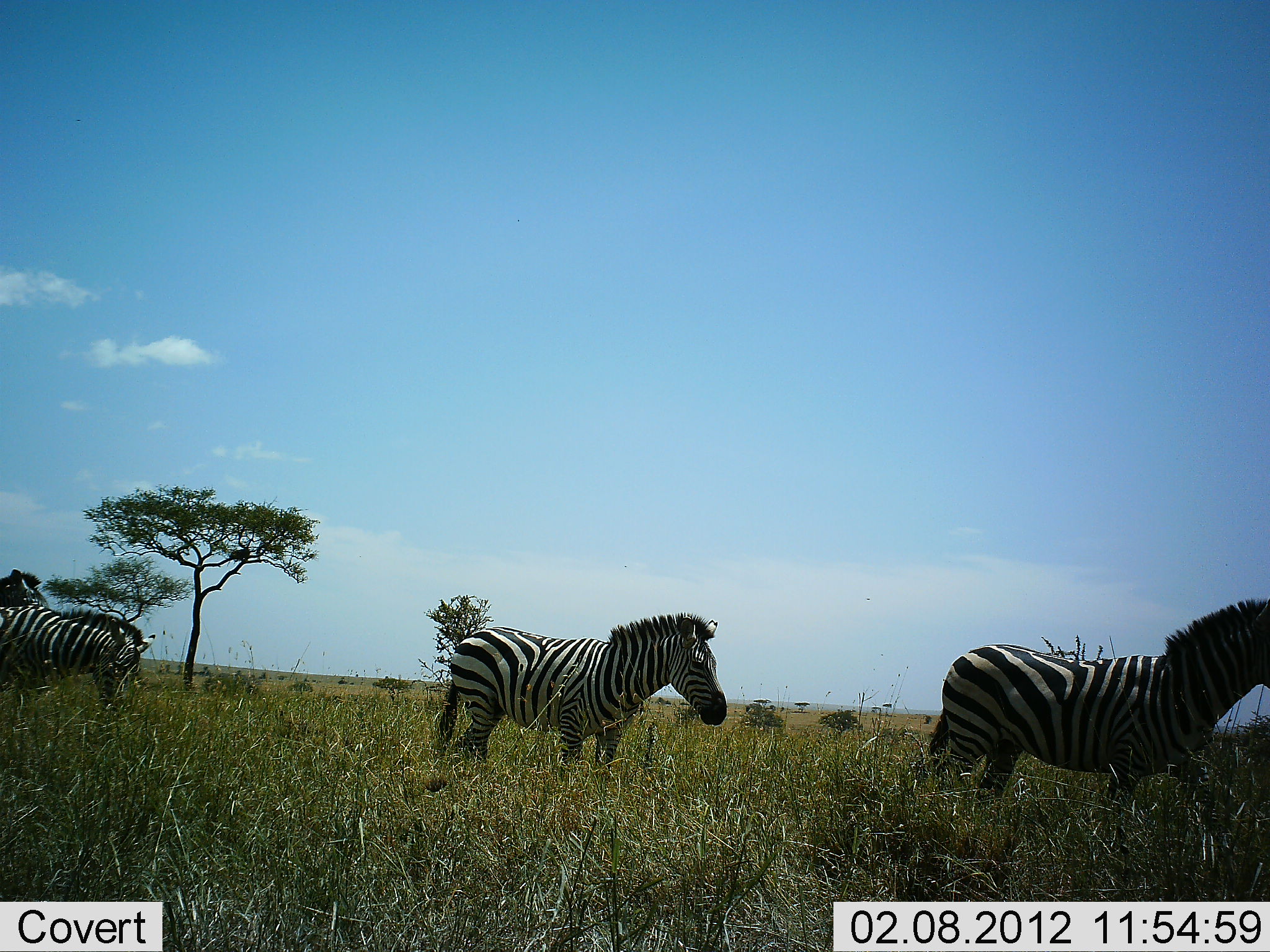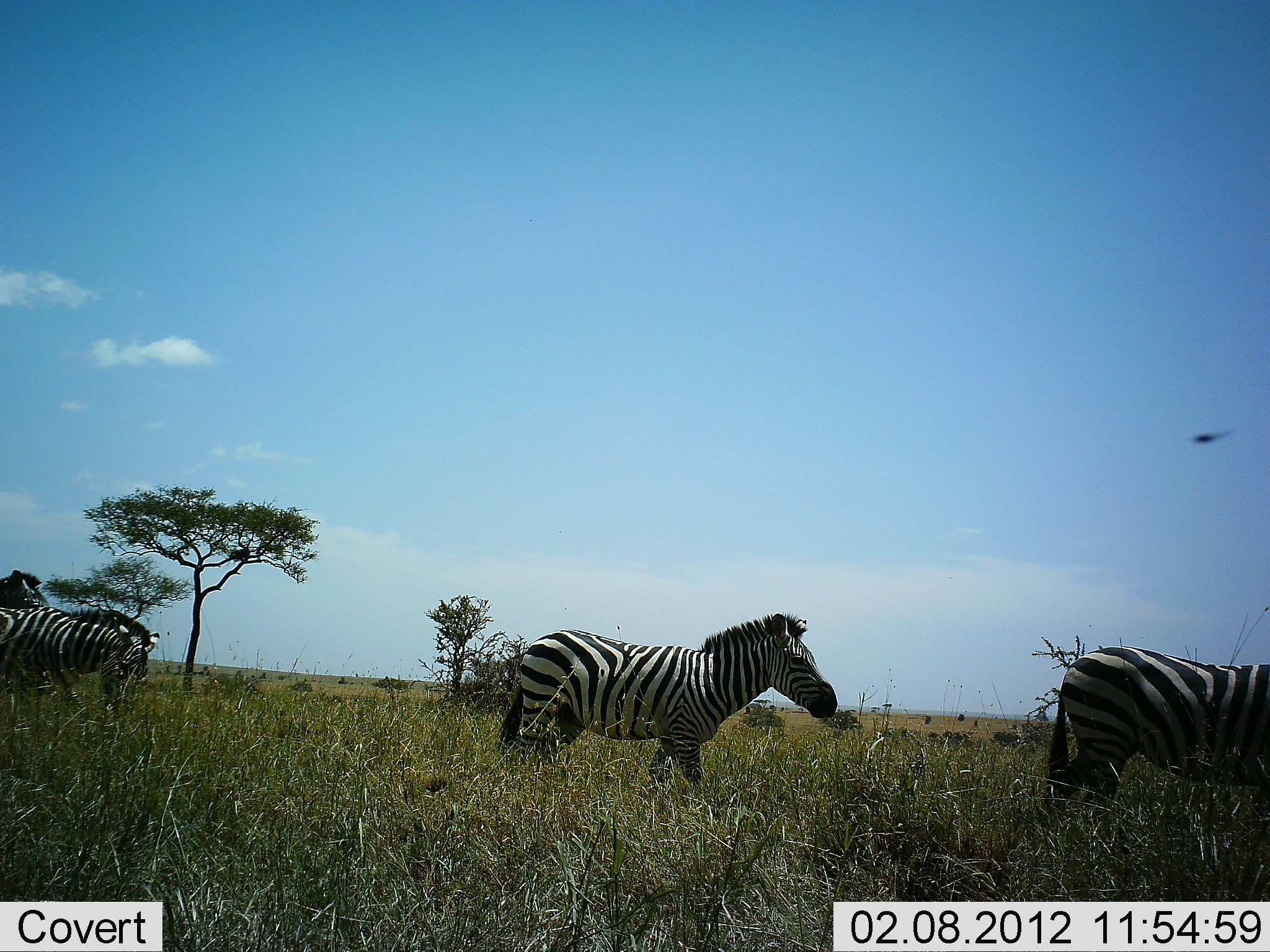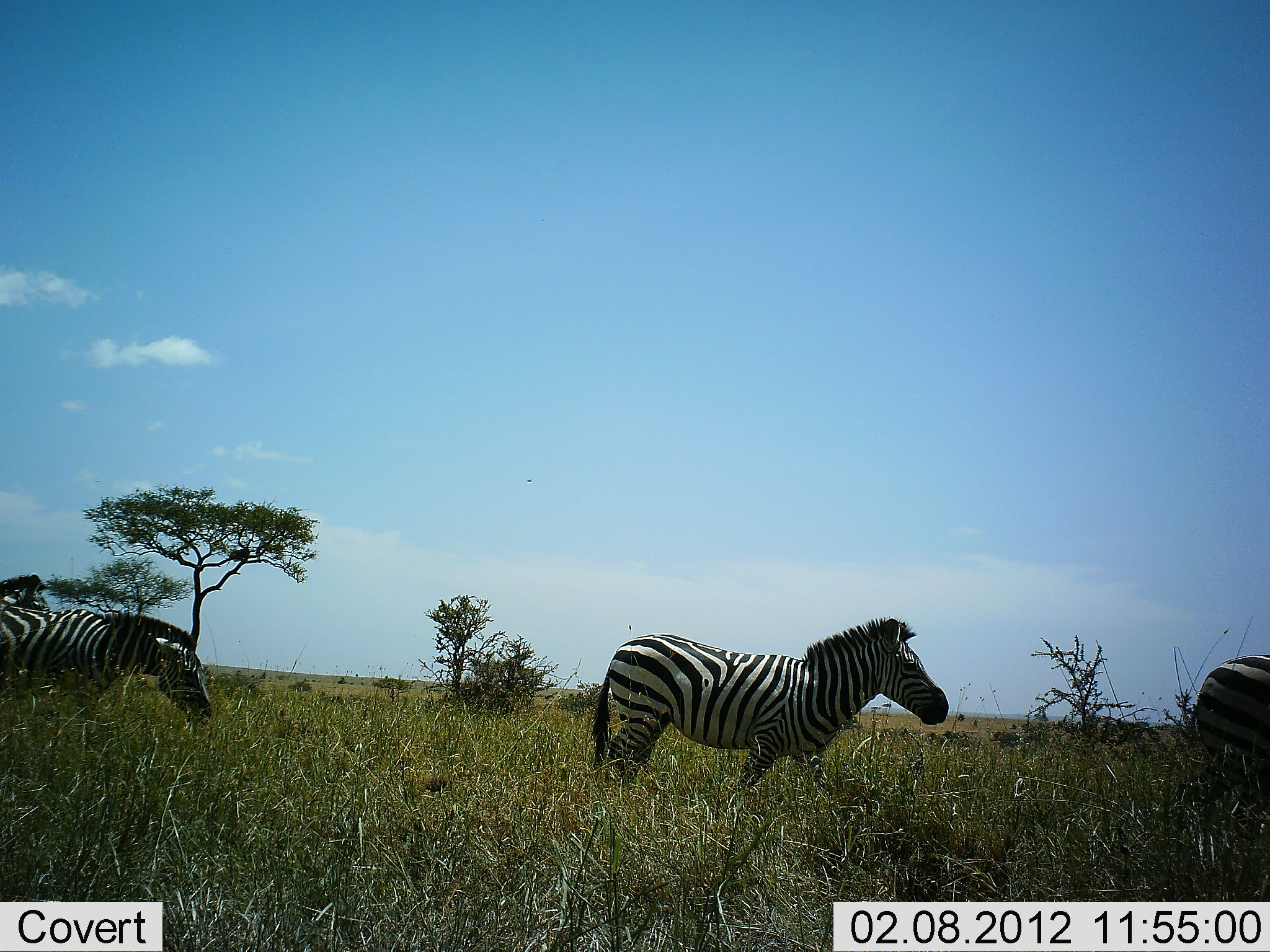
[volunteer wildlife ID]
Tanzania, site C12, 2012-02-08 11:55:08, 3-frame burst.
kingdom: Animalia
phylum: Chordata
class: Mammalia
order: Perissodactyla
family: Equidae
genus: Equus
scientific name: Equus quagga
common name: plains zebra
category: zebra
Zebra (plains zebra) (Equus quagga), count 4. Behavior (volunteer vote fractions): standing 24%, resting 0%, moving 95%, interacting 0%. Young present (vote fraction): 0%. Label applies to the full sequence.